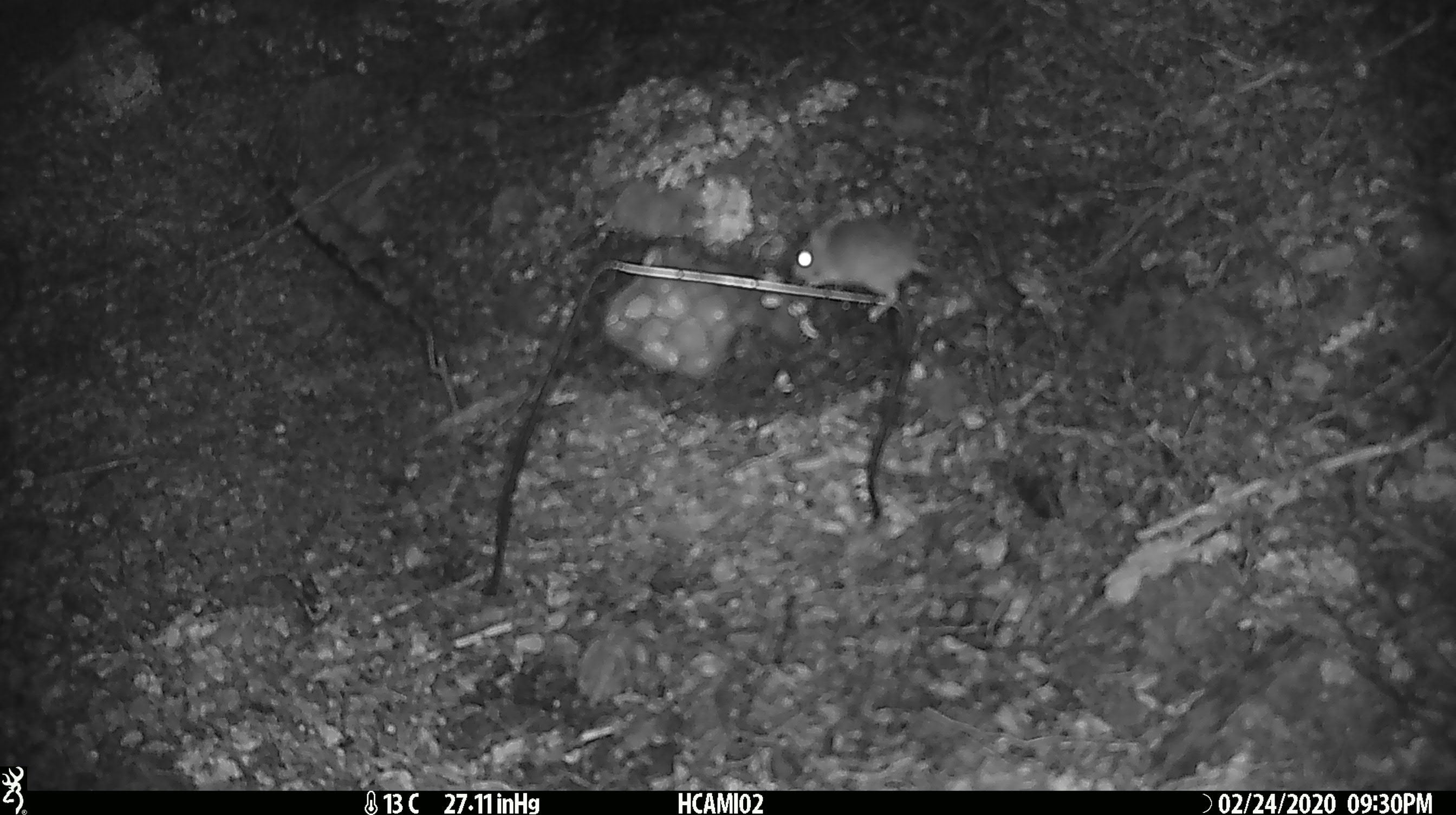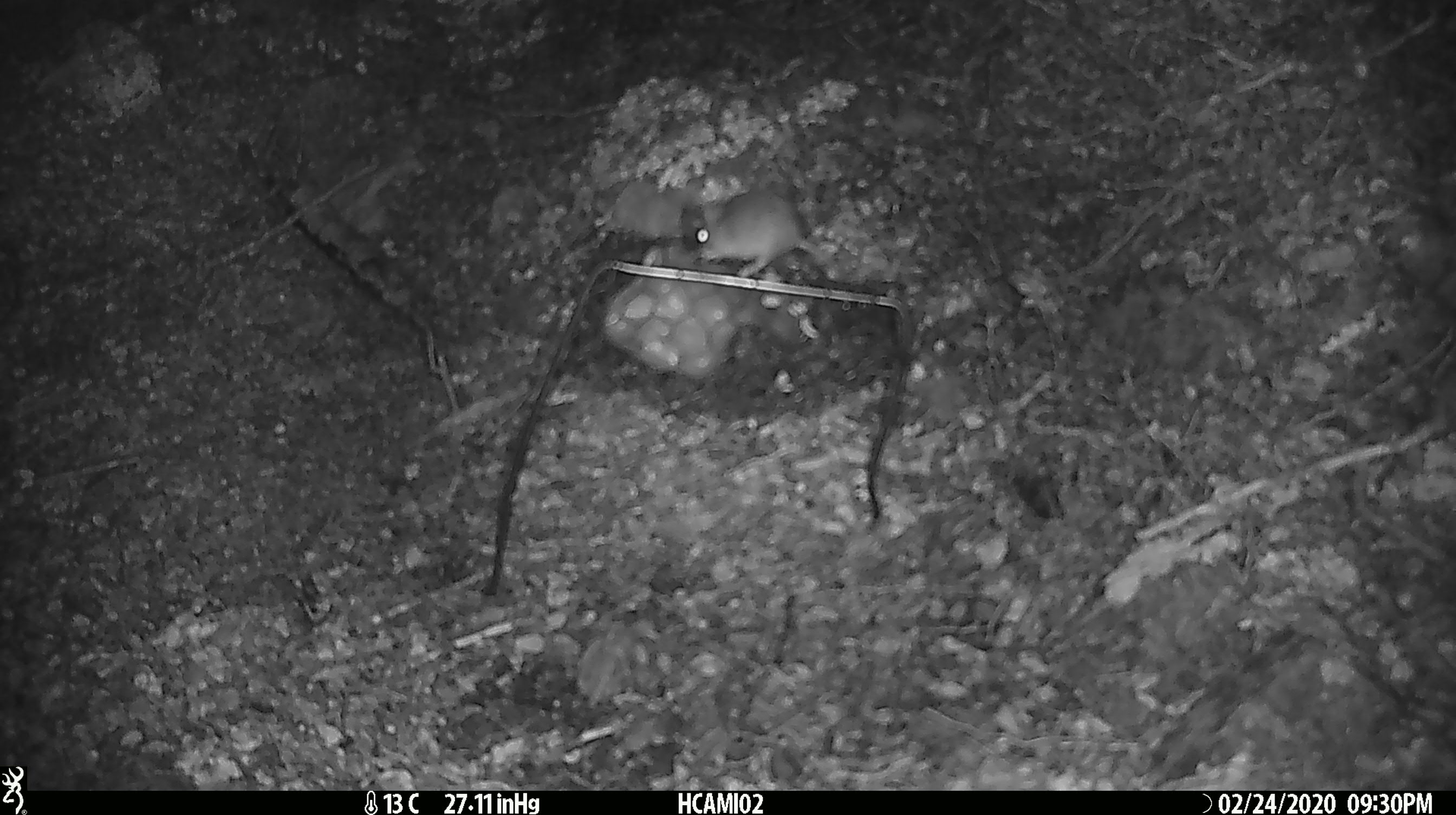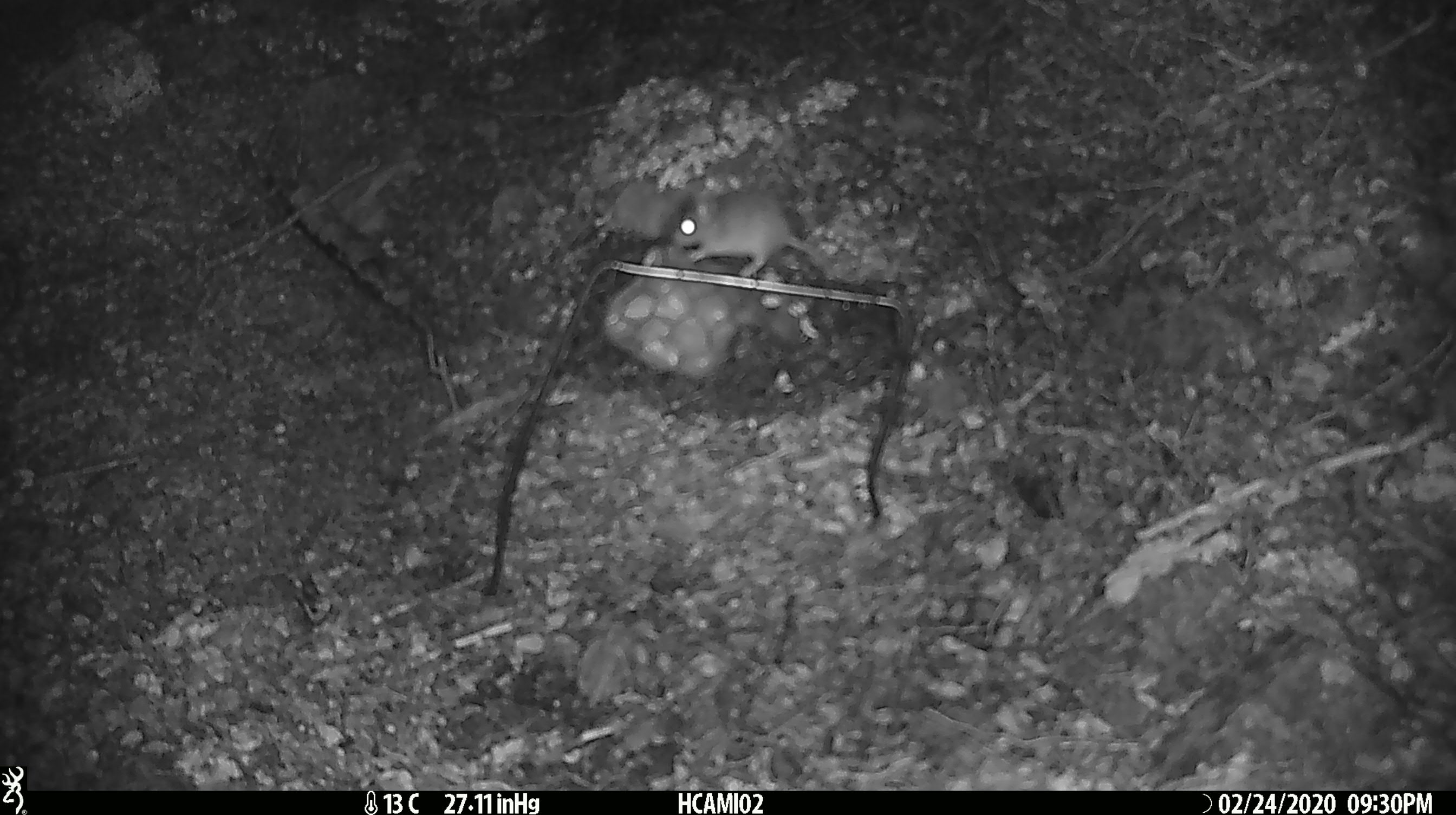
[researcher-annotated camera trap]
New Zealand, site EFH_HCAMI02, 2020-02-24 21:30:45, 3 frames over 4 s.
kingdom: Animalia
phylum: Chordata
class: Mammalia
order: Rodentia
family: Muridae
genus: Mus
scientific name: Mus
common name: mouse